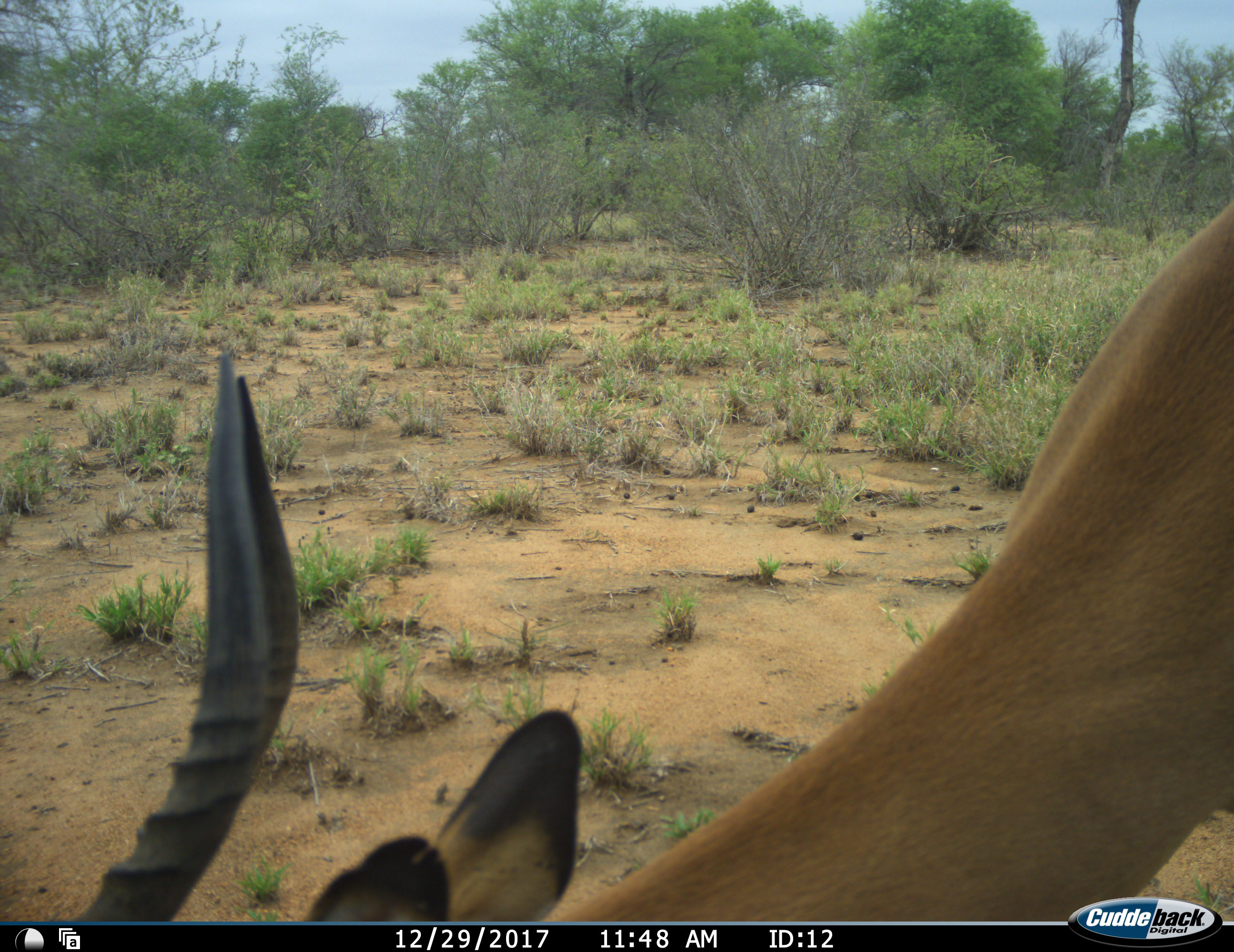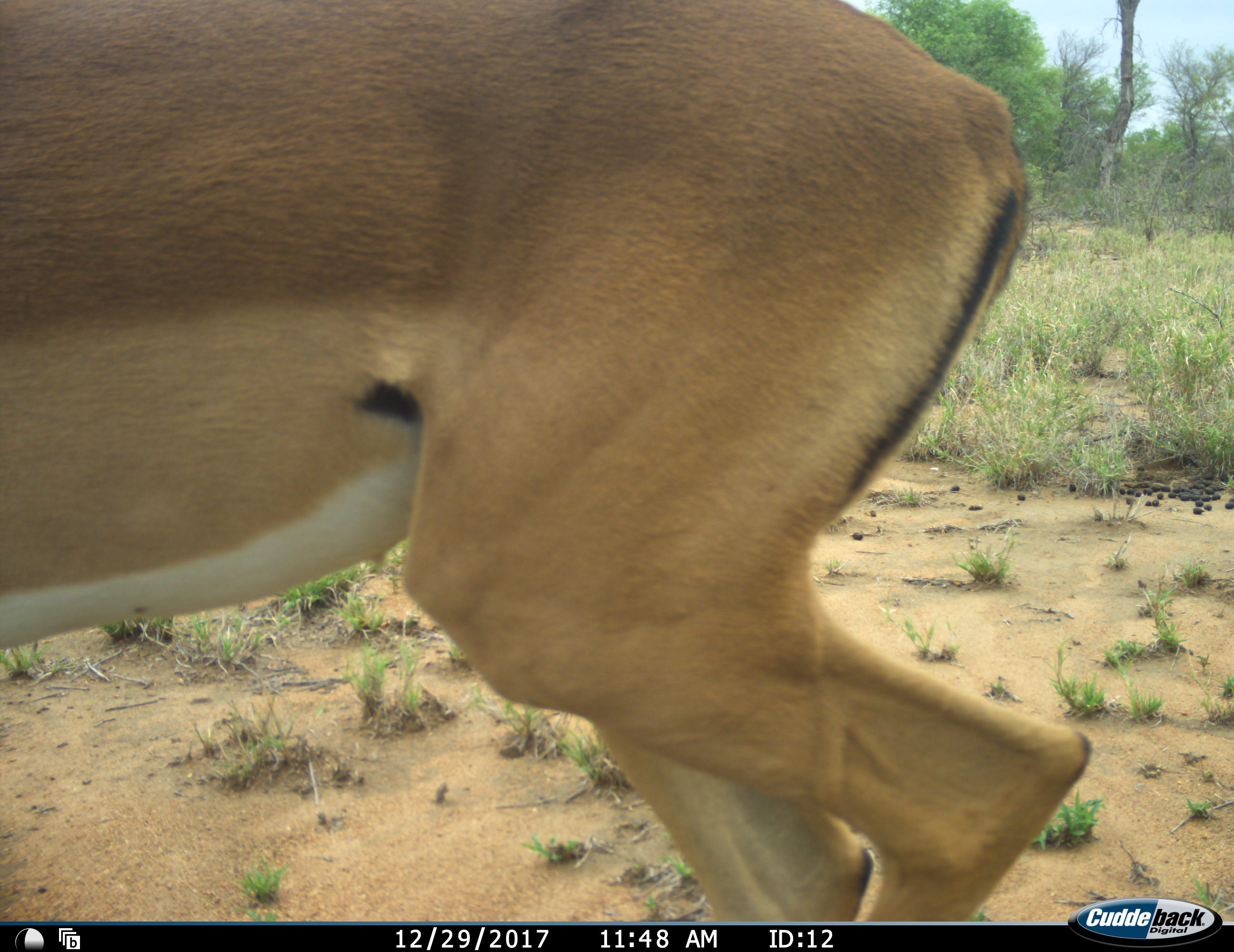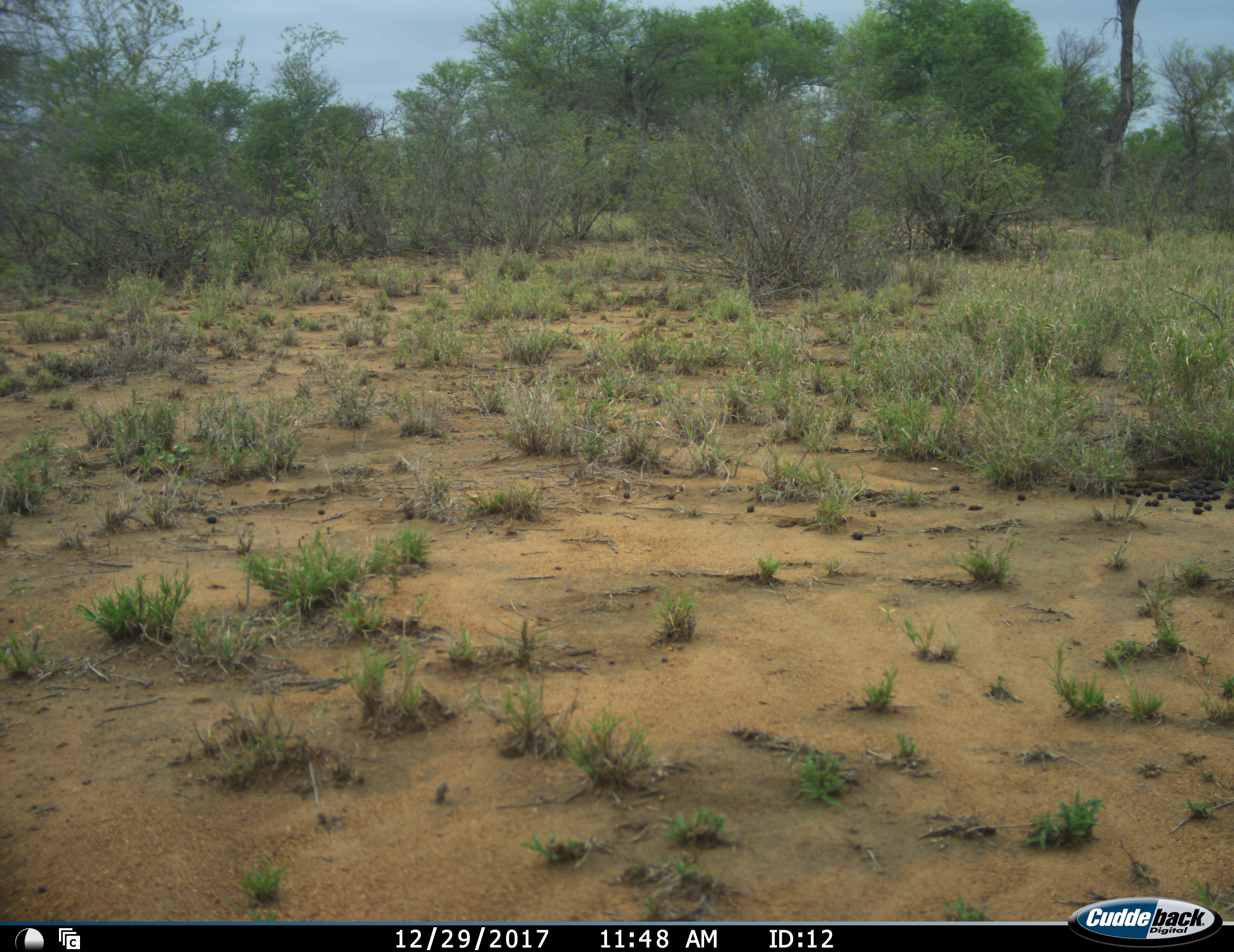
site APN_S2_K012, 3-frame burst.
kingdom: Animalia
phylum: Chordata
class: Mammalia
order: Artiodactyla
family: Bovidae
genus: Aepyceros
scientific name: Aepyceros melampus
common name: impala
Impala (Aepyceros melampus), count 1. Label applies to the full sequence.